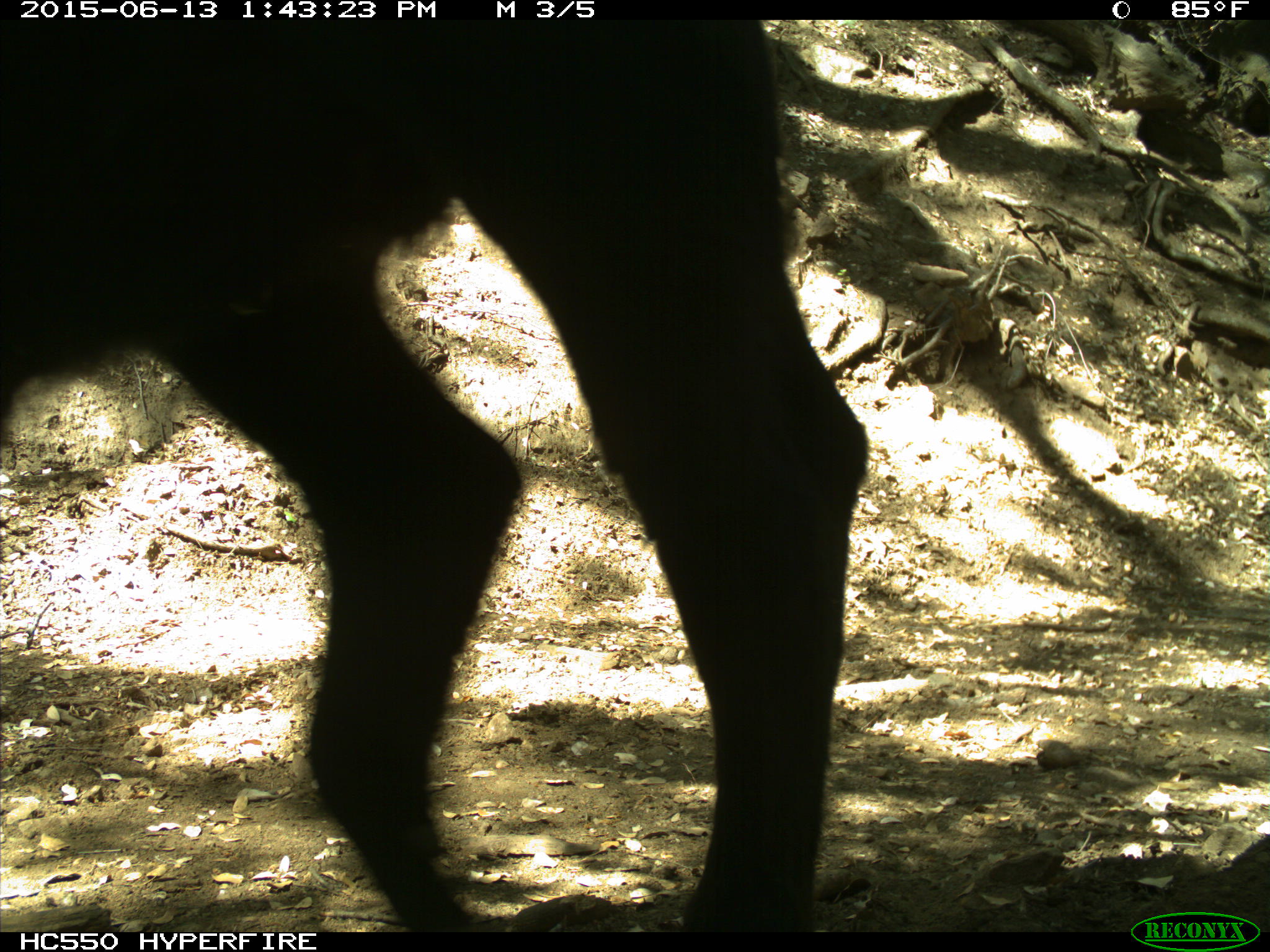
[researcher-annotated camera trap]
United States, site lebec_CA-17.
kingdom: Animalia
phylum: Chordata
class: Mammalia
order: Artiodactyla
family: Bovidae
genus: Bos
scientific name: Bos taurus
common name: domestic cow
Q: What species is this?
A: Bos taurus (domestic cow).